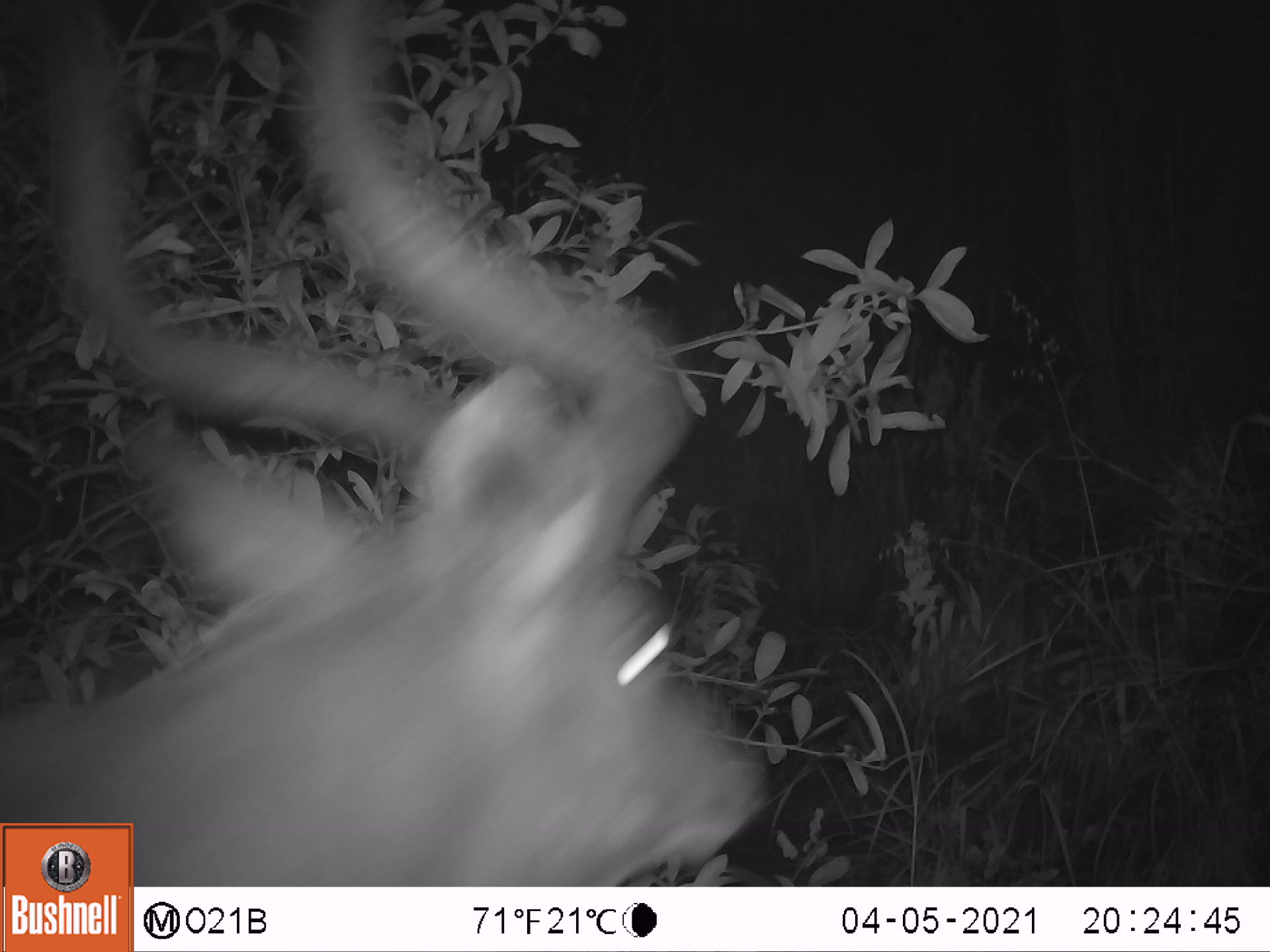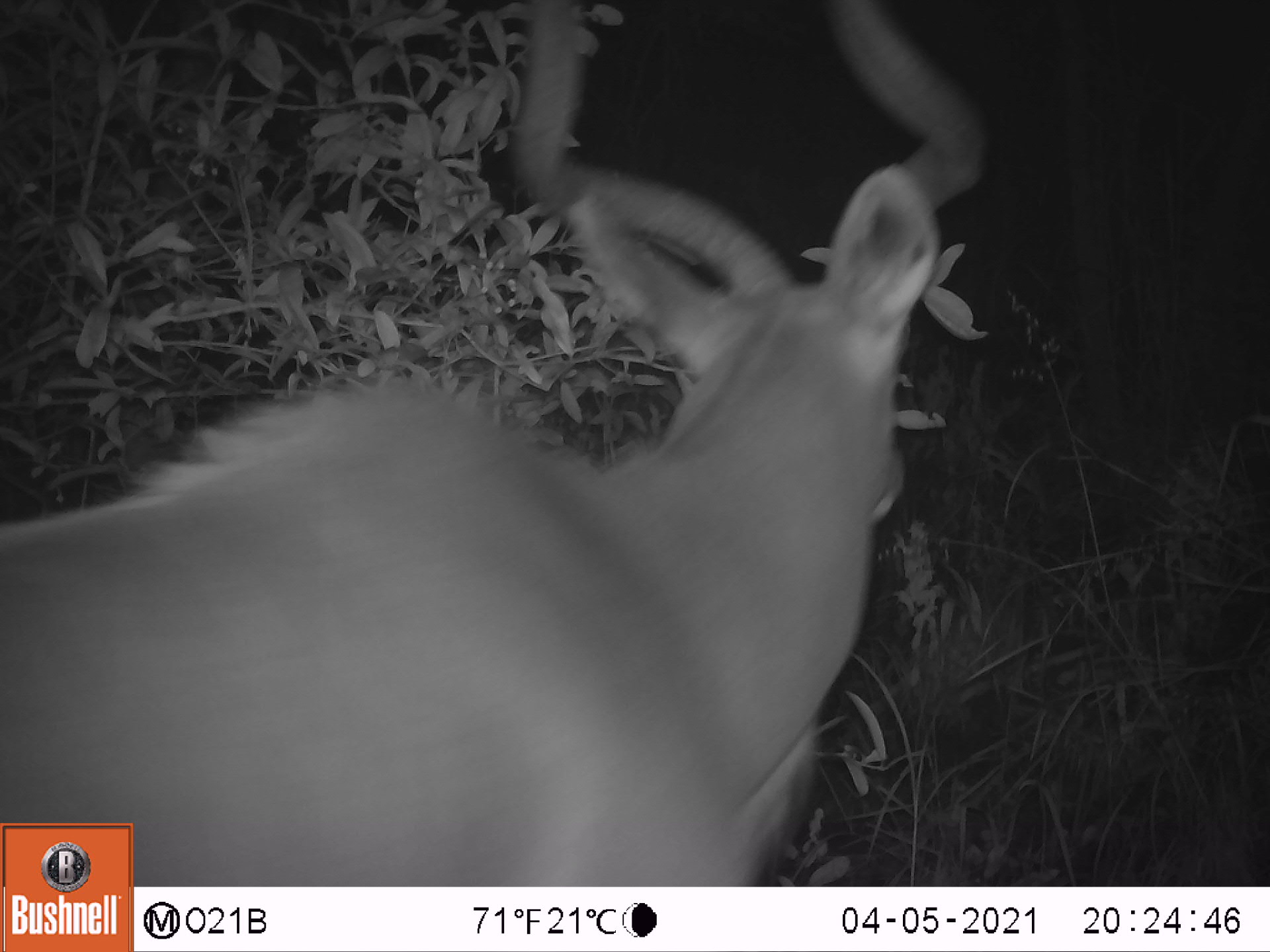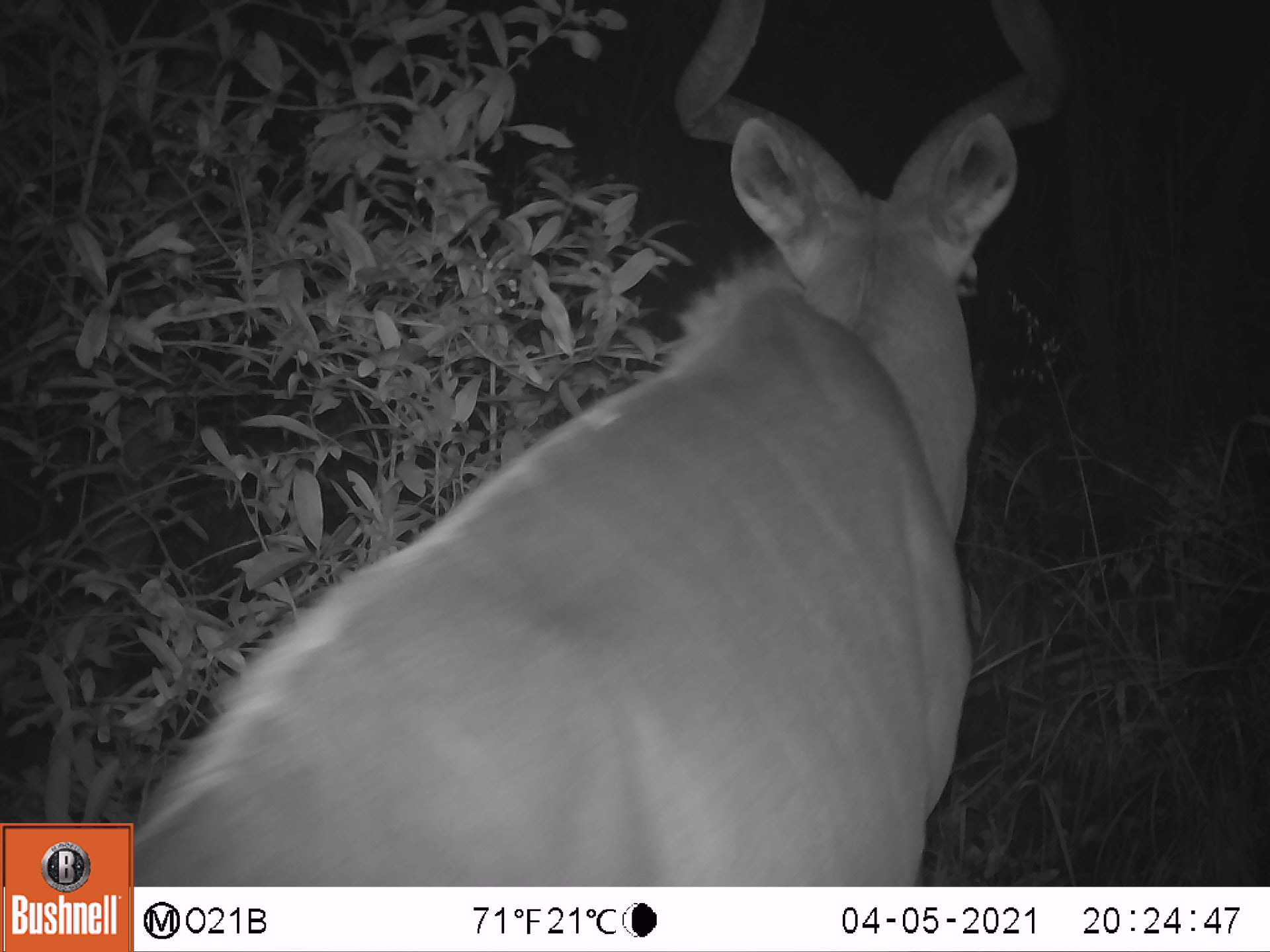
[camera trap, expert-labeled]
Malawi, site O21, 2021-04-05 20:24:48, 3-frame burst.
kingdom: Animalia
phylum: Chordata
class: Mammalia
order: Artiodactyla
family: Bovidae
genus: Tragelaphus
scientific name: Tragelaphus strepsiceros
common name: greater kudu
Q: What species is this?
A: Greater kudu (Tragelaphus strepsiceros).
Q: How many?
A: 1.